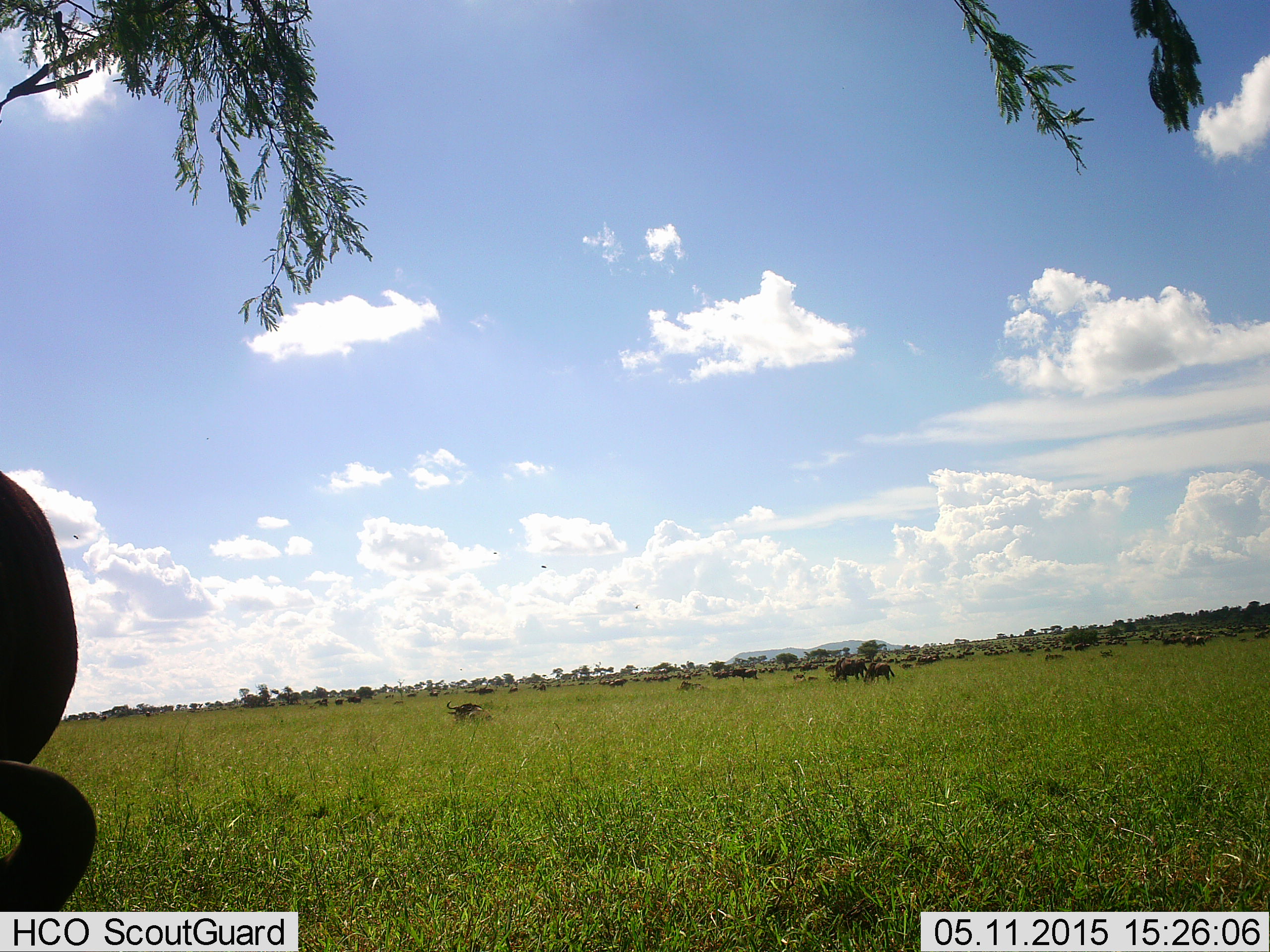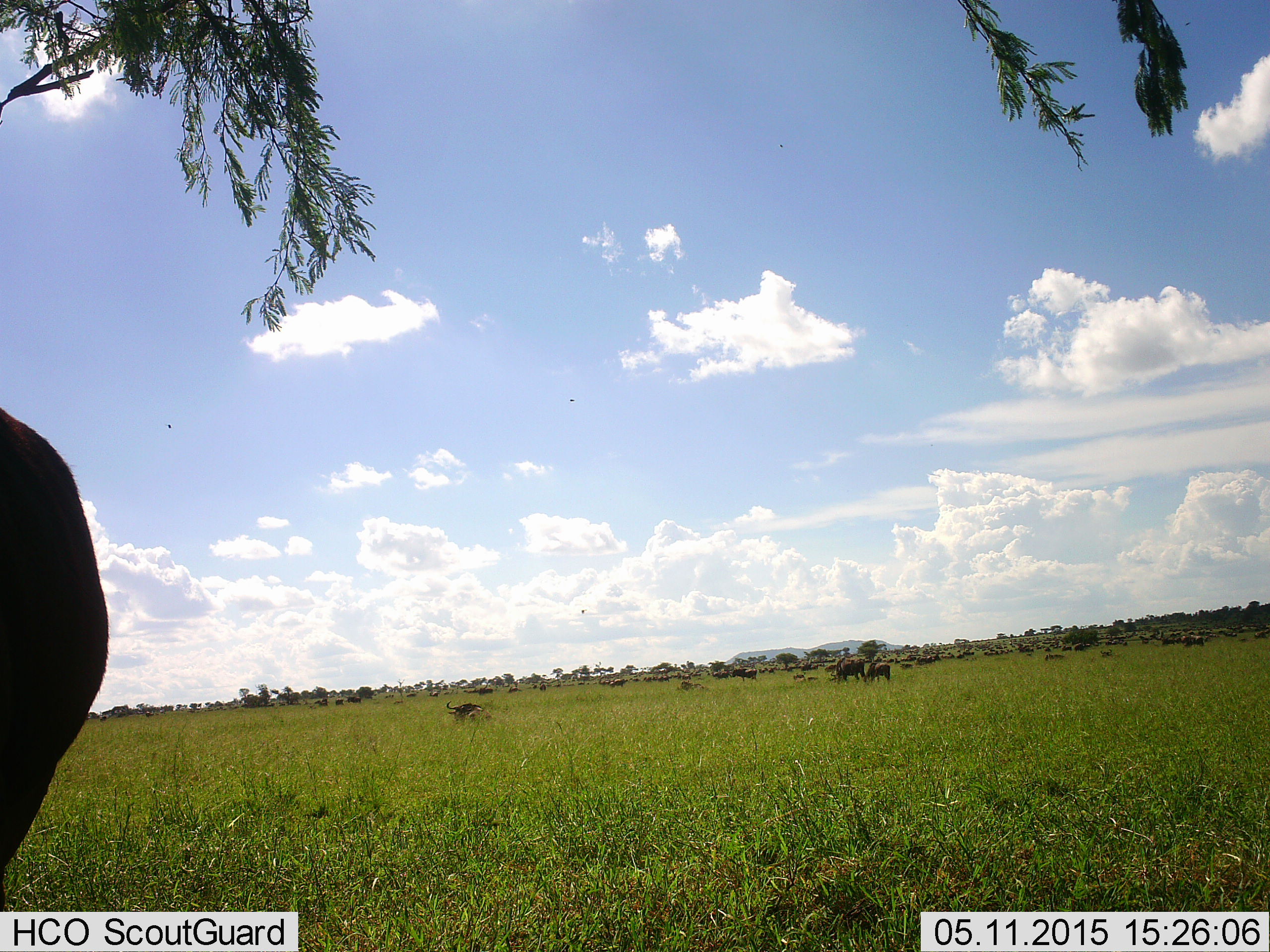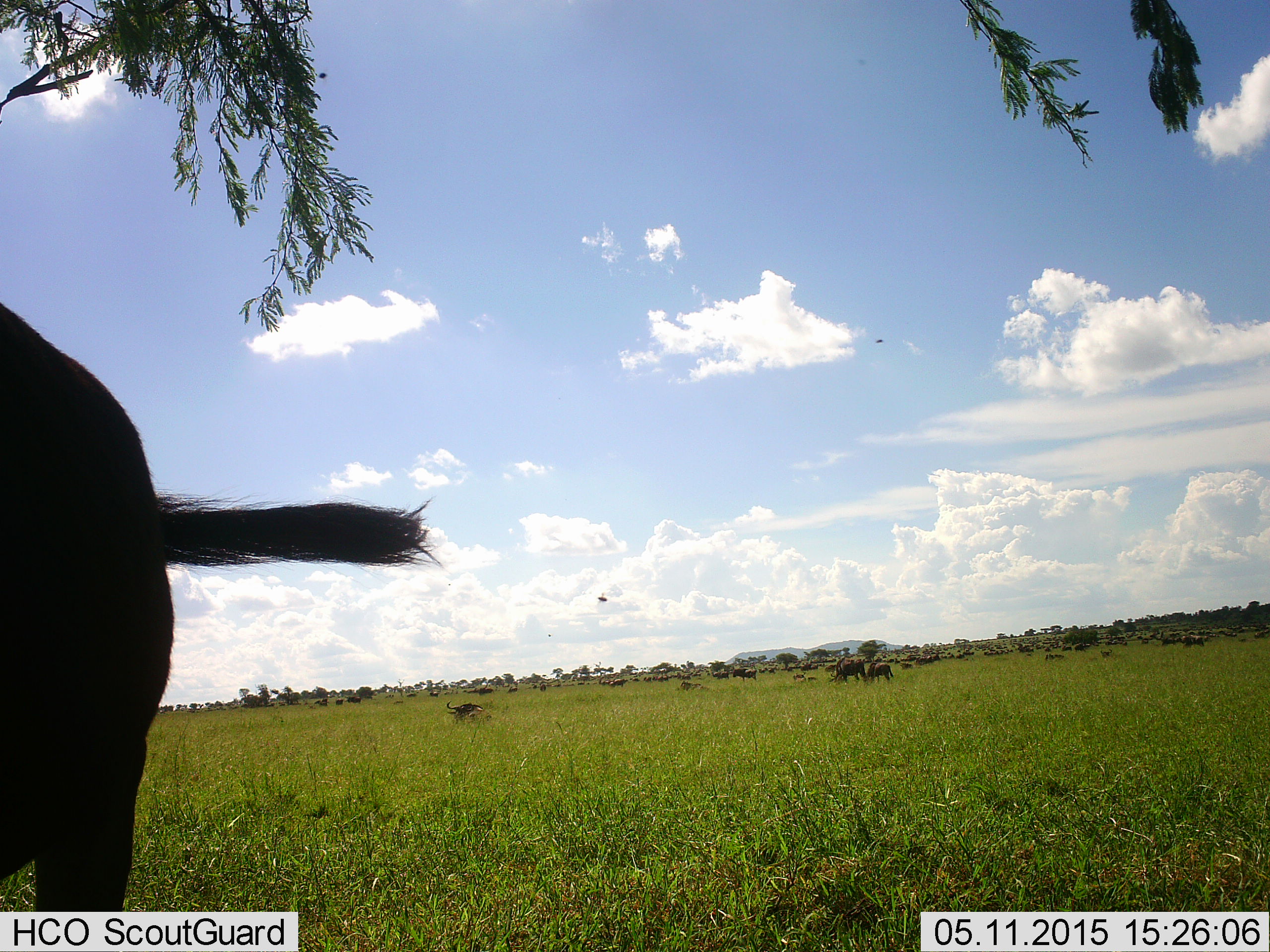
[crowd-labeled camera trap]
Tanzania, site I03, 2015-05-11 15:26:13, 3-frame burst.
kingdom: Animalia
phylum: Chordata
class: Mammalia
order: Artiodactyla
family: Bovidae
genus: Connochaetes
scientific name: Connochaetes taurinus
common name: blue wildebeest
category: wildebeest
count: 11-50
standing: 83%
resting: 50%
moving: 17%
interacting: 0%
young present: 25%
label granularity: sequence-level